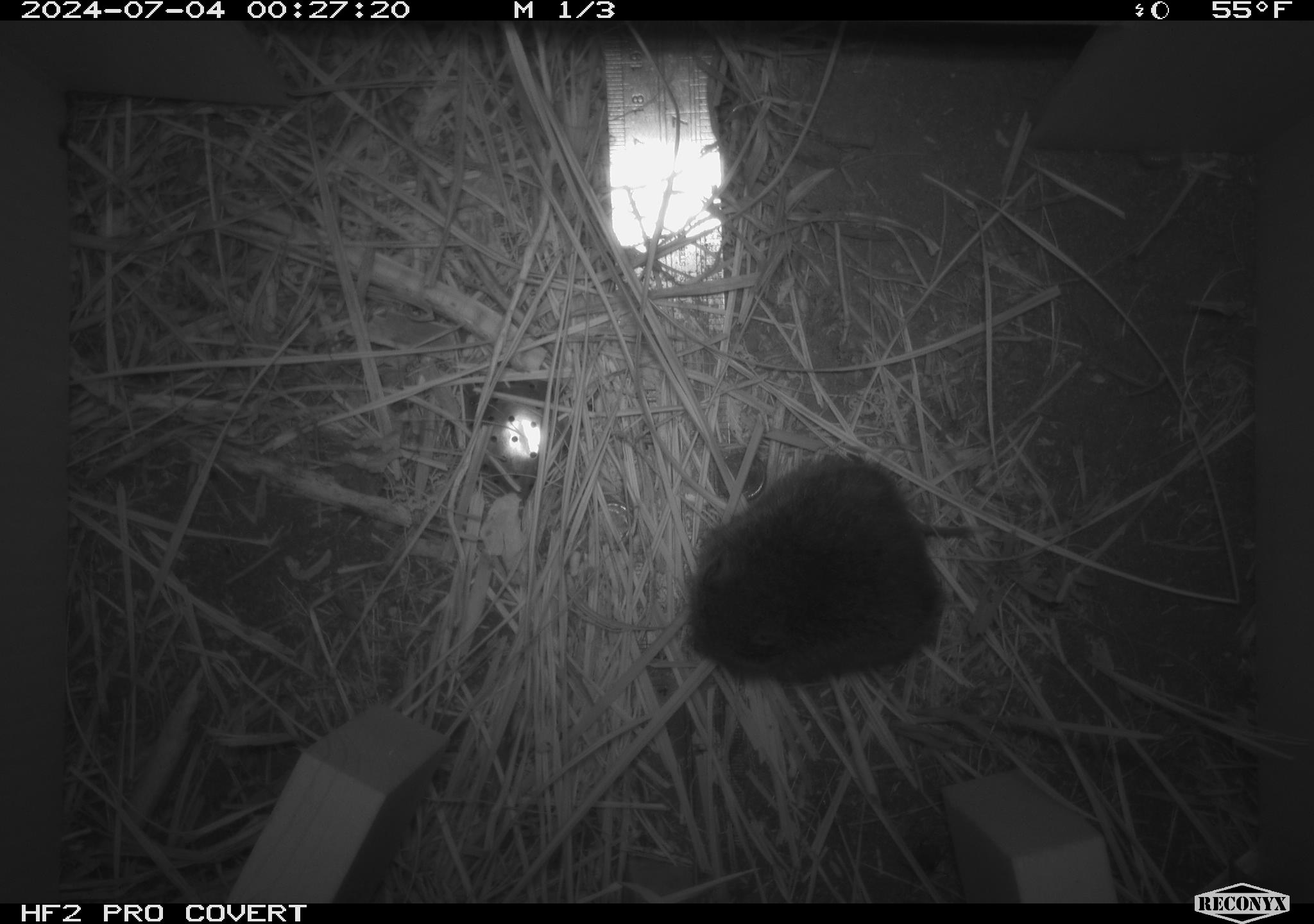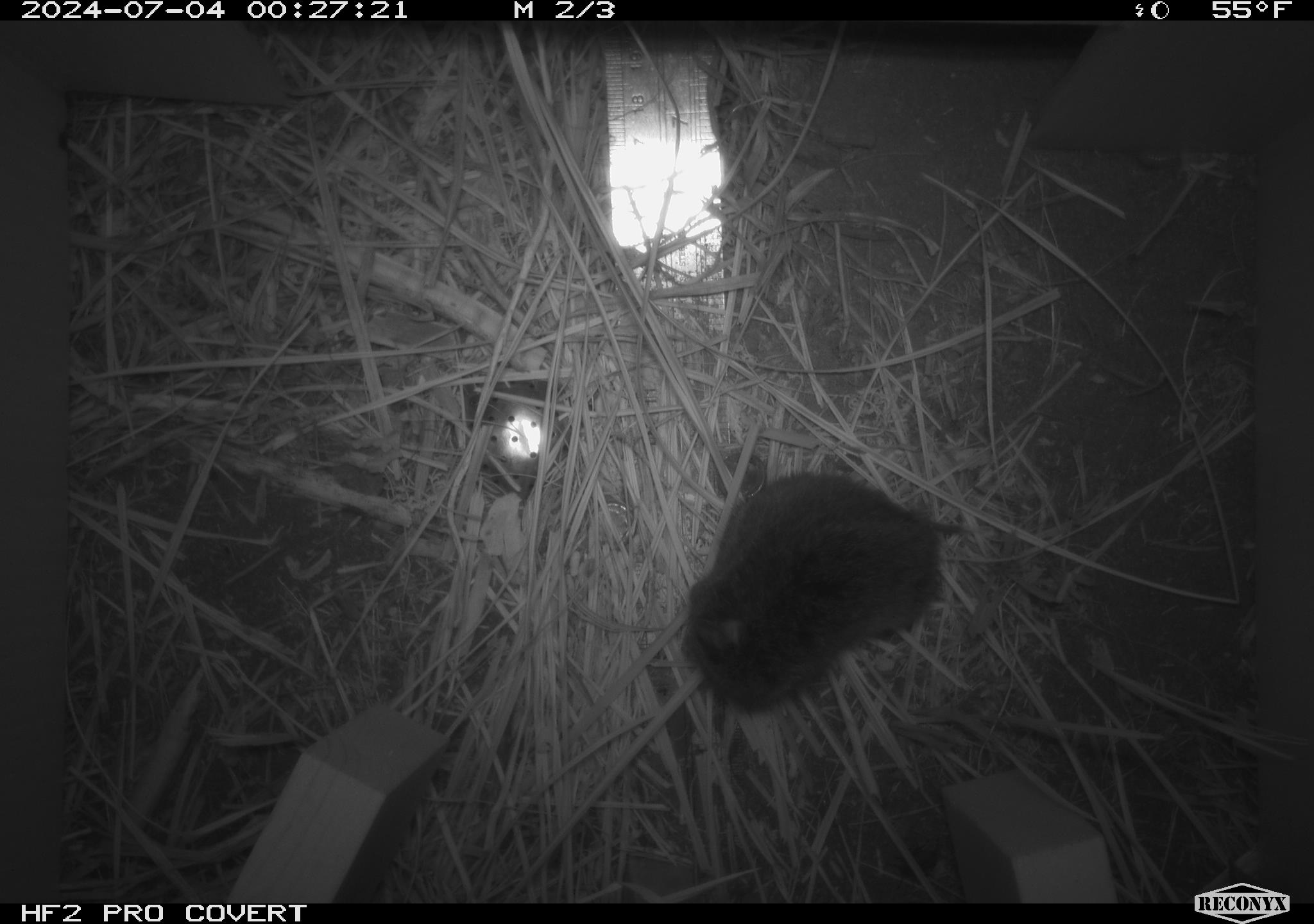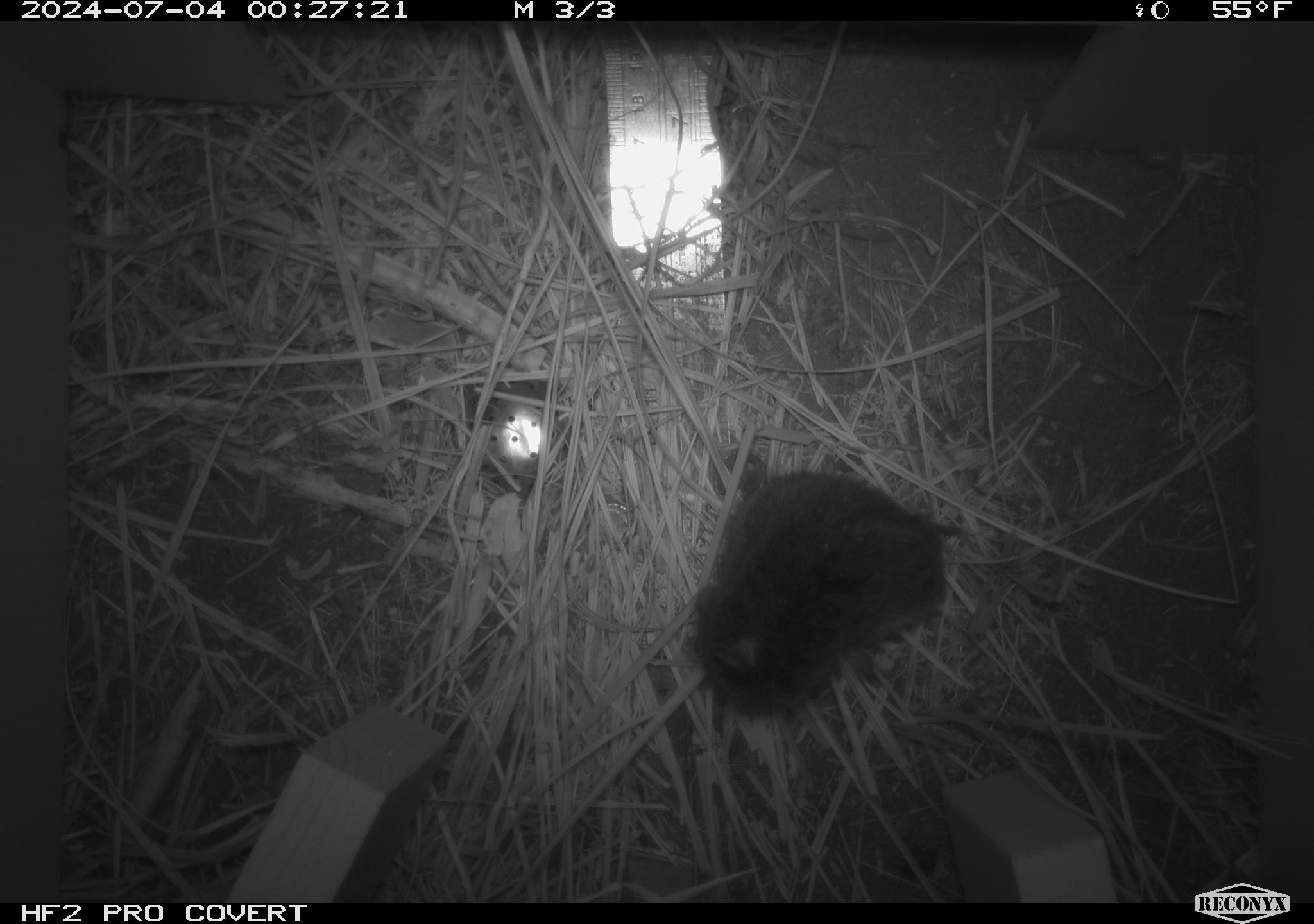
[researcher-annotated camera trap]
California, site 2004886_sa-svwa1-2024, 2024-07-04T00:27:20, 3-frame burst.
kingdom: Animalia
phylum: Chordata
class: Mammalia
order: Rodentia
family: Cricetidae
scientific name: Arvicolinae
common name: voles, lemmings, and muskrats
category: arvicolinae subfamily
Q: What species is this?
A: Arvicolinae subfamily (voles, lemmings, and muskrats) (Arvicolinae).